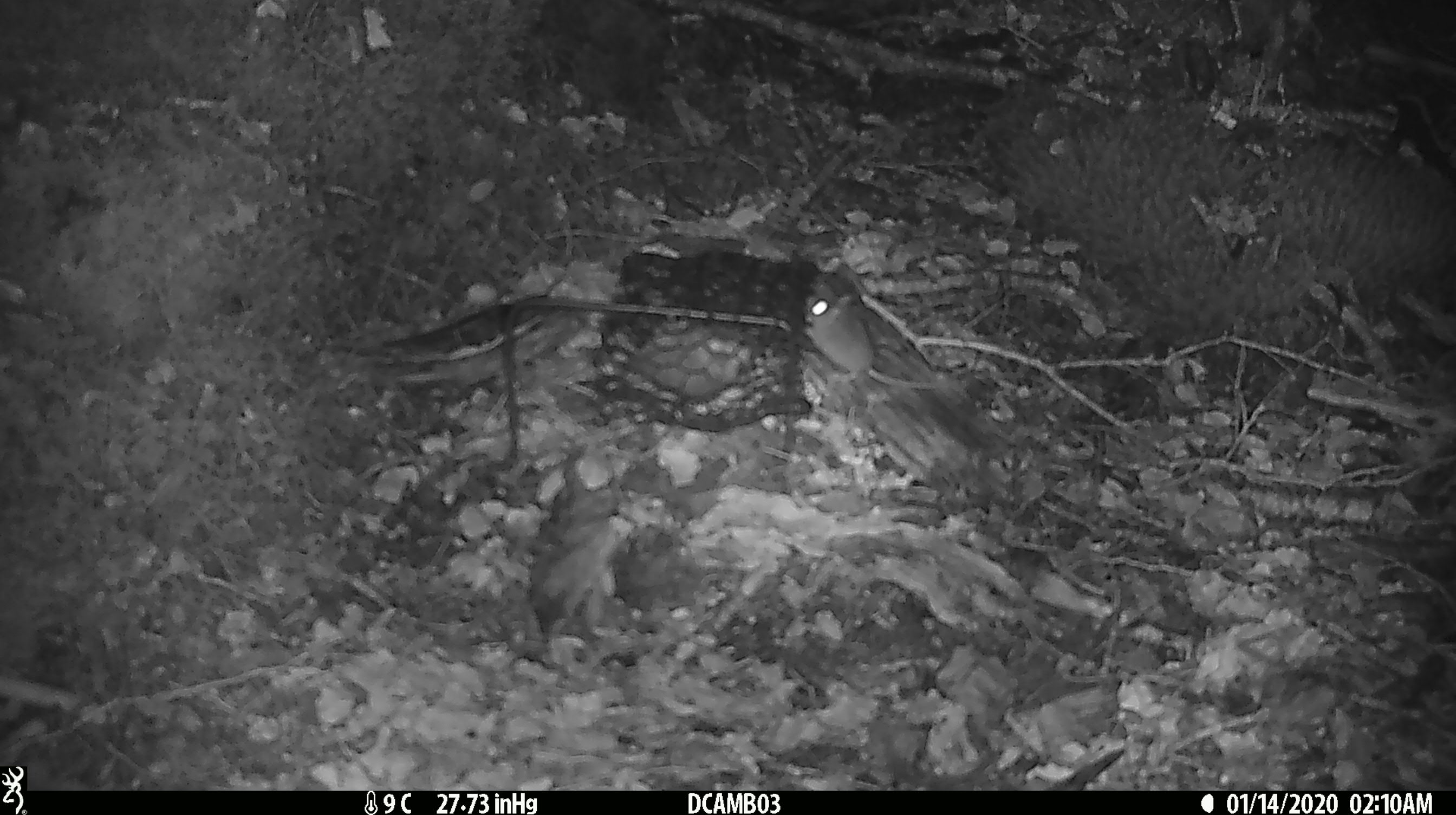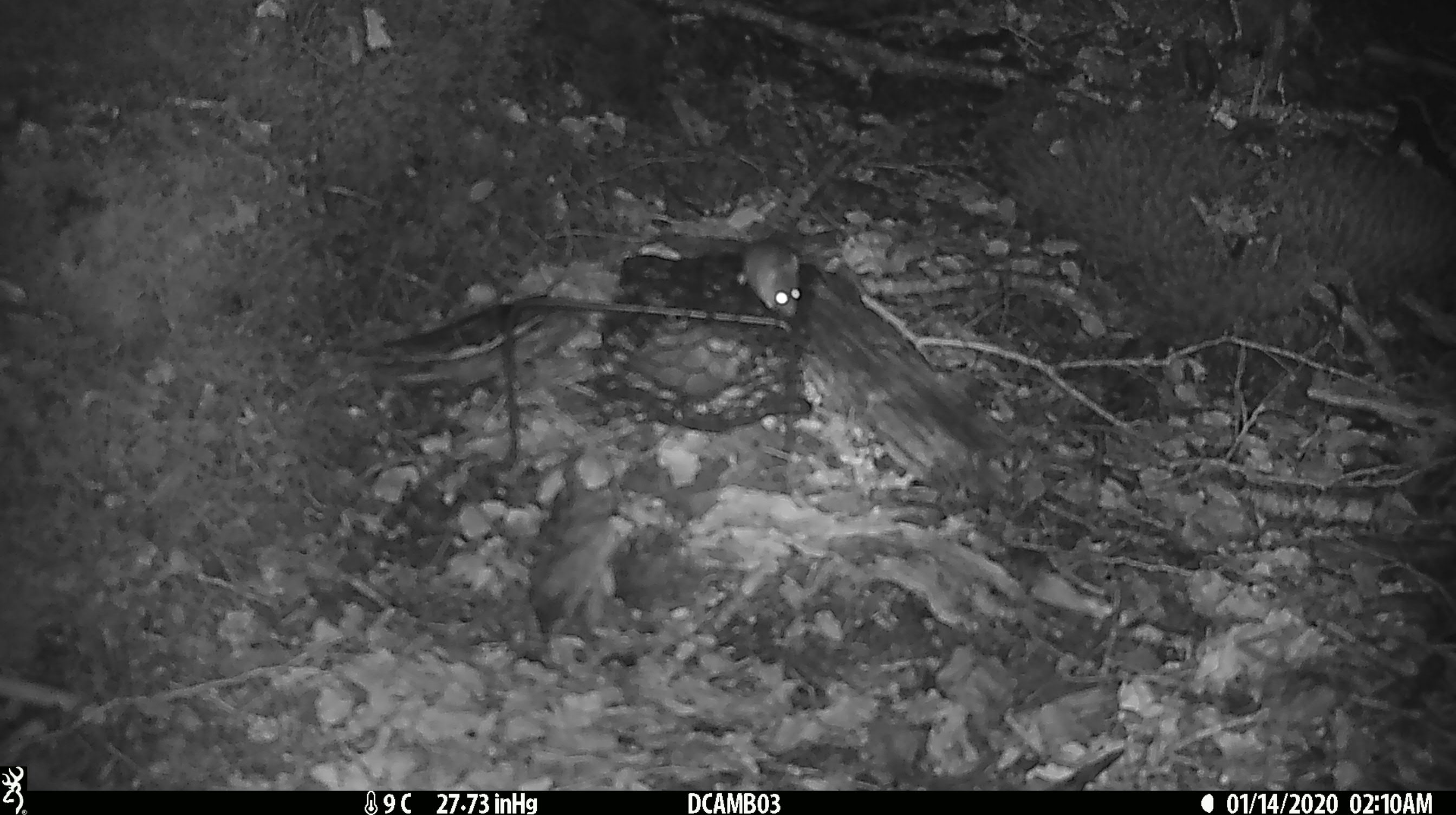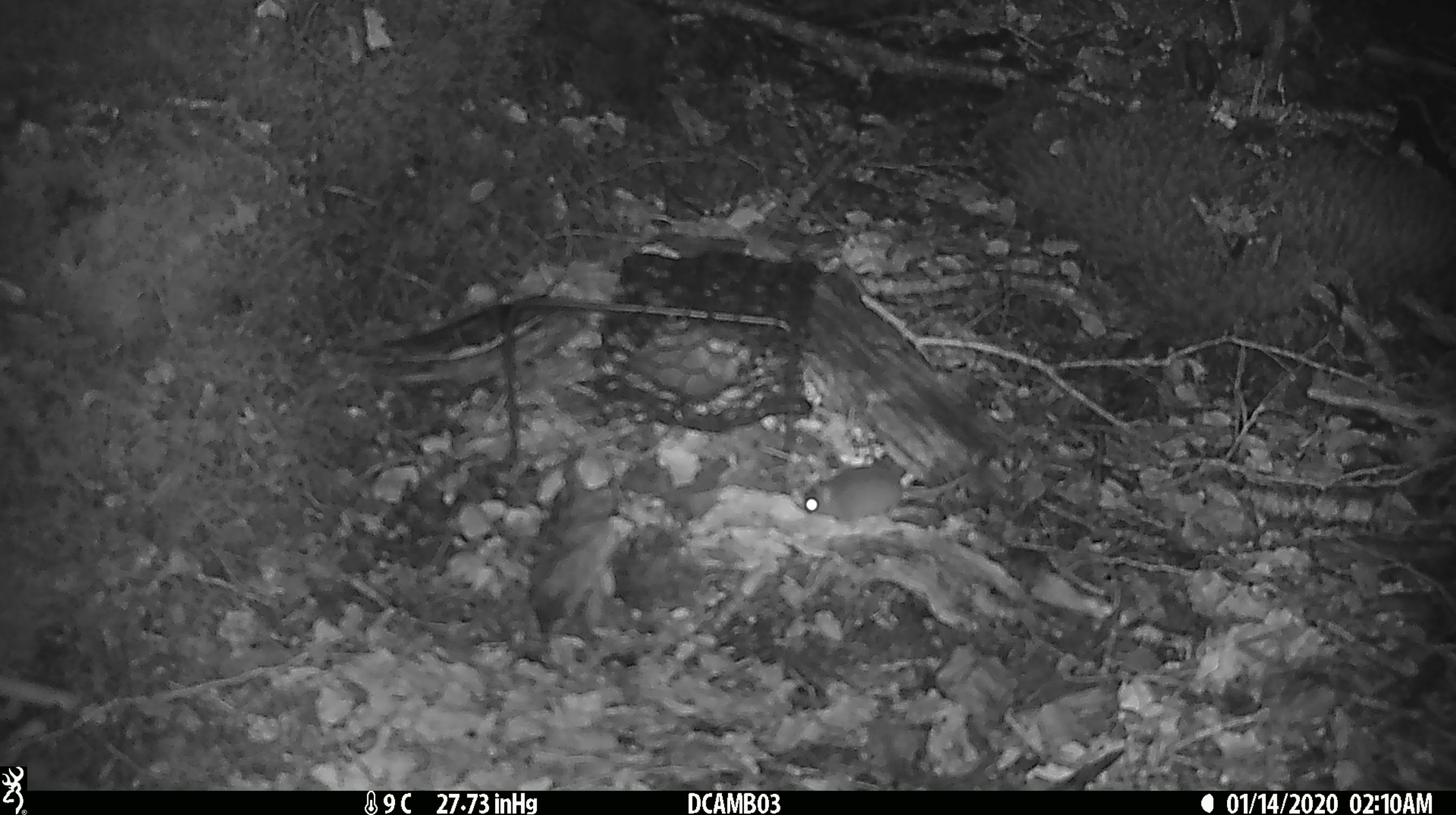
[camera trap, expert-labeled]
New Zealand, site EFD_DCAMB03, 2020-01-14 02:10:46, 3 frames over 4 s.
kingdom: Animalia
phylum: Chordata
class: Mammalia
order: Rodentia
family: Muridae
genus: Mus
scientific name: Mus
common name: mouse